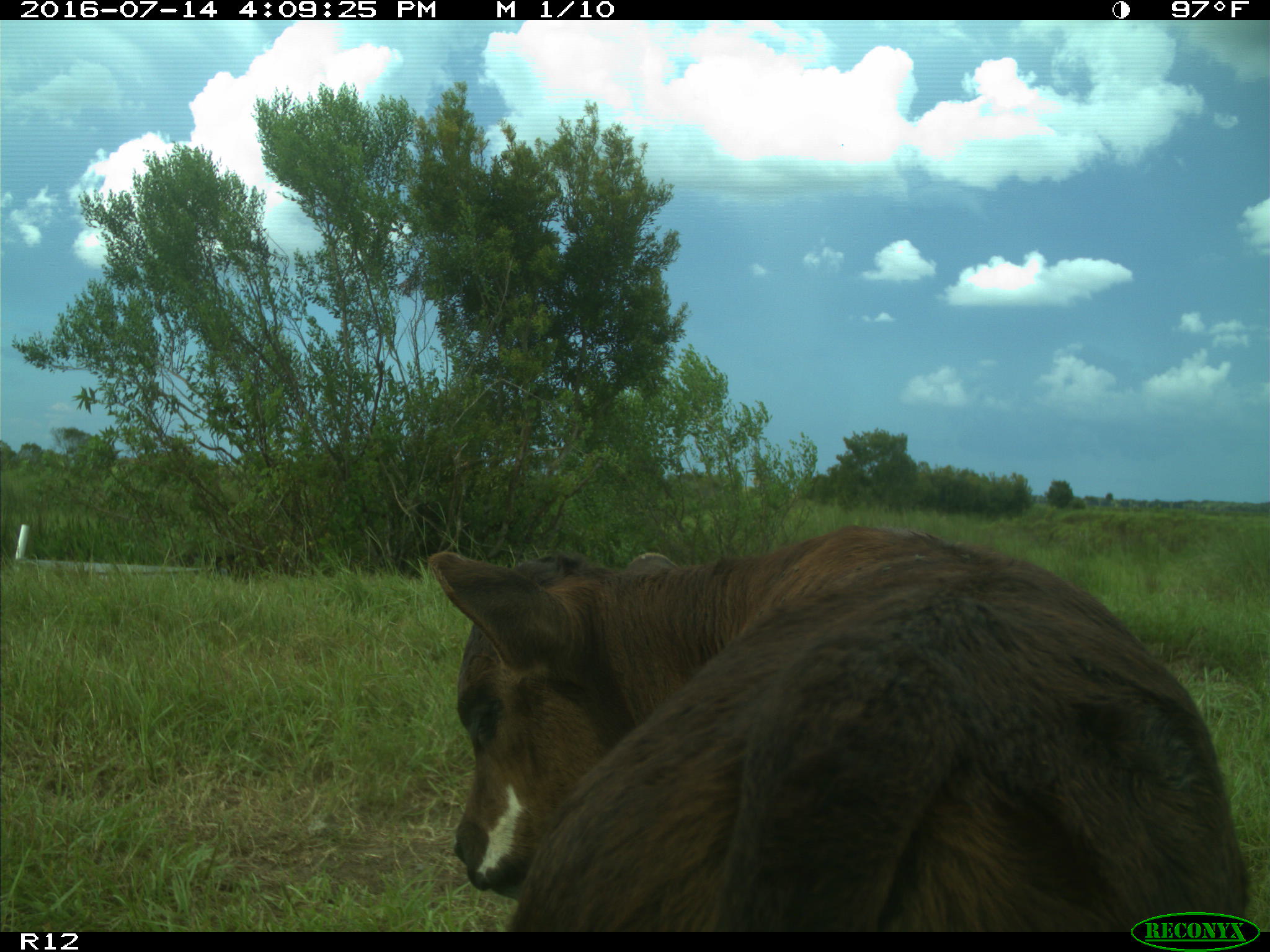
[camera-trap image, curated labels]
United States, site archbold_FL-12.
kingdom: Animalia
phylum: Chordata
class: Mammalia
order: Artiodactyla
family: Bovidae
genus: Bos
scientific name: Bos taurus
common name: domestic cow